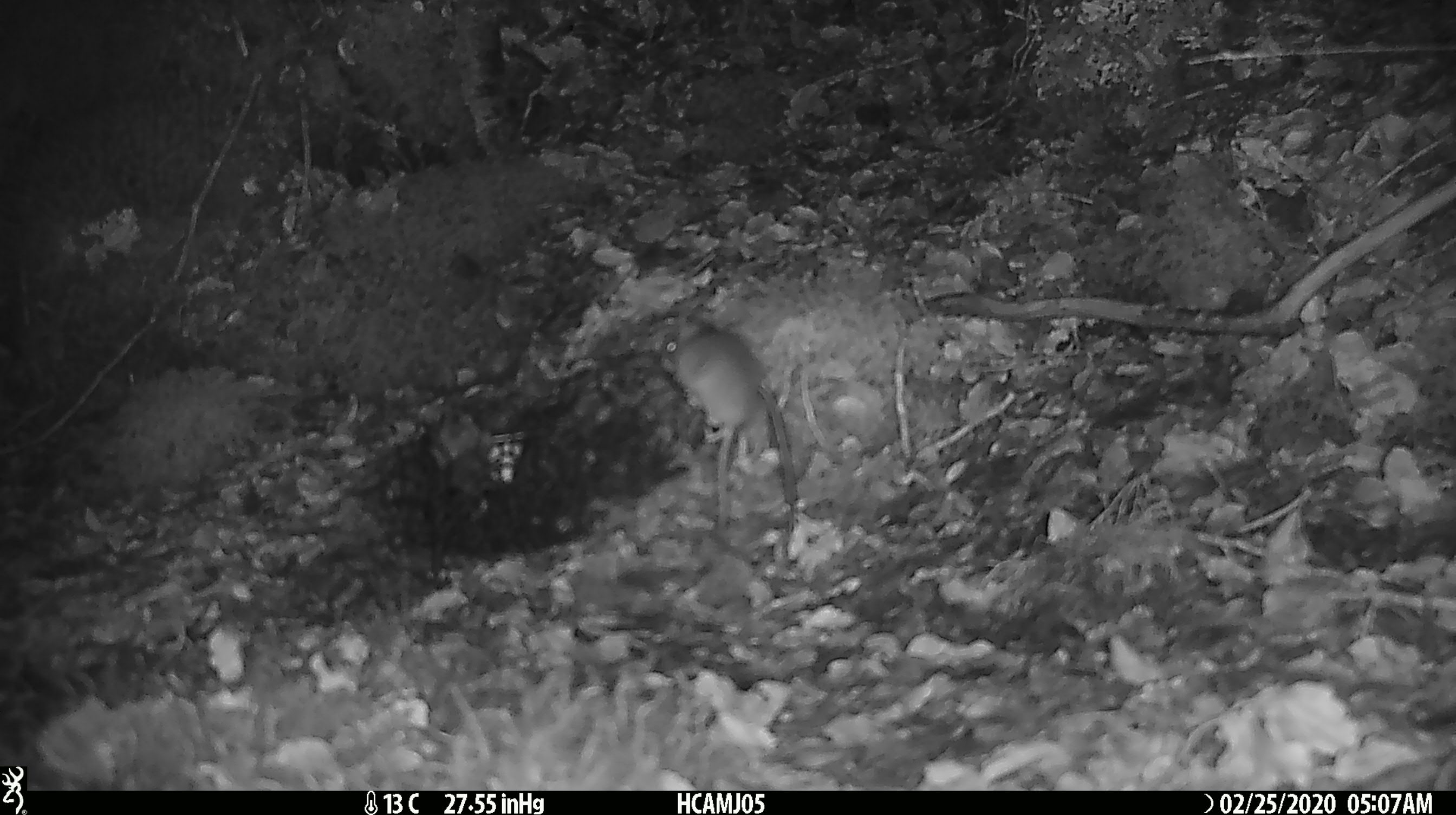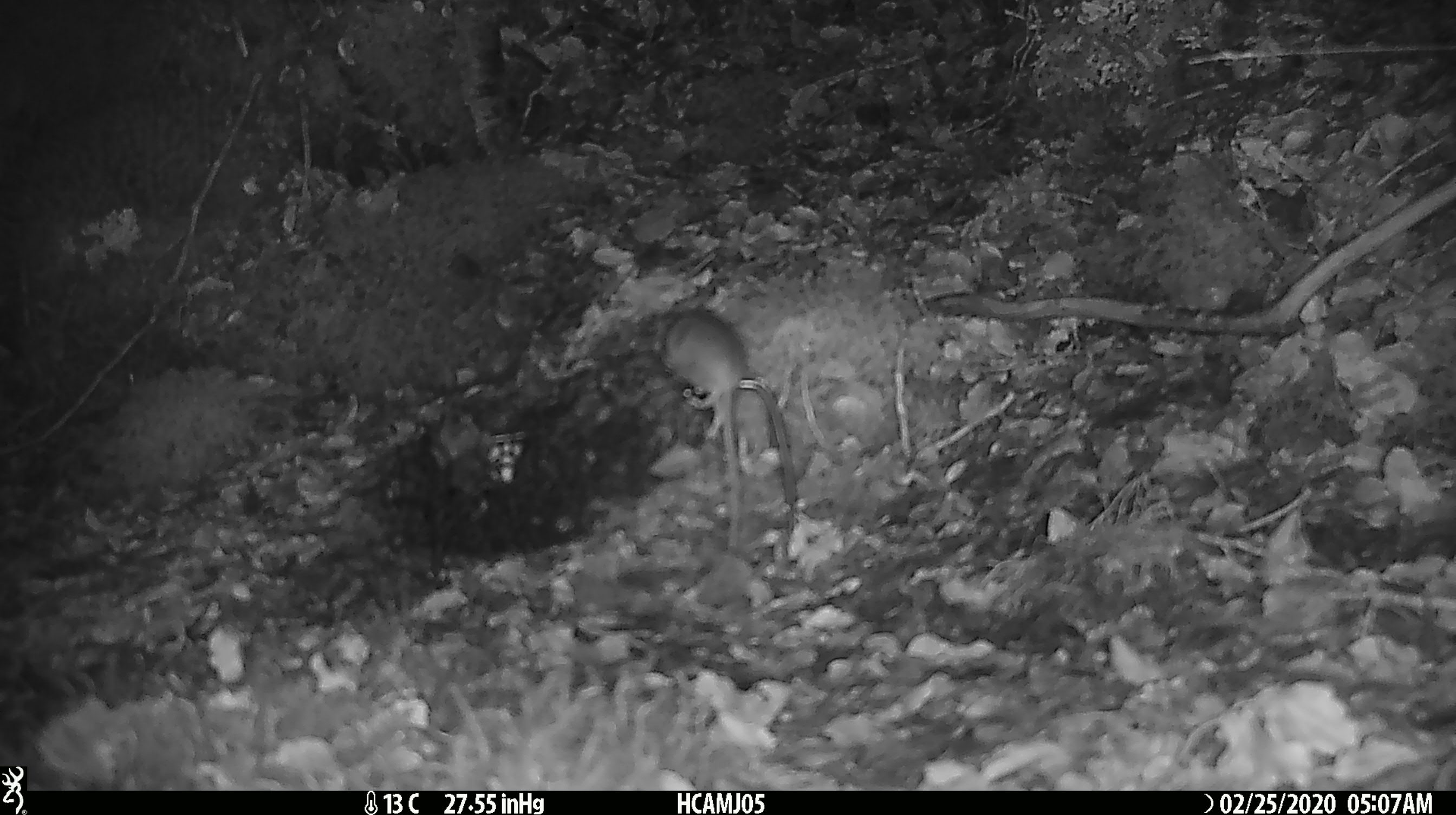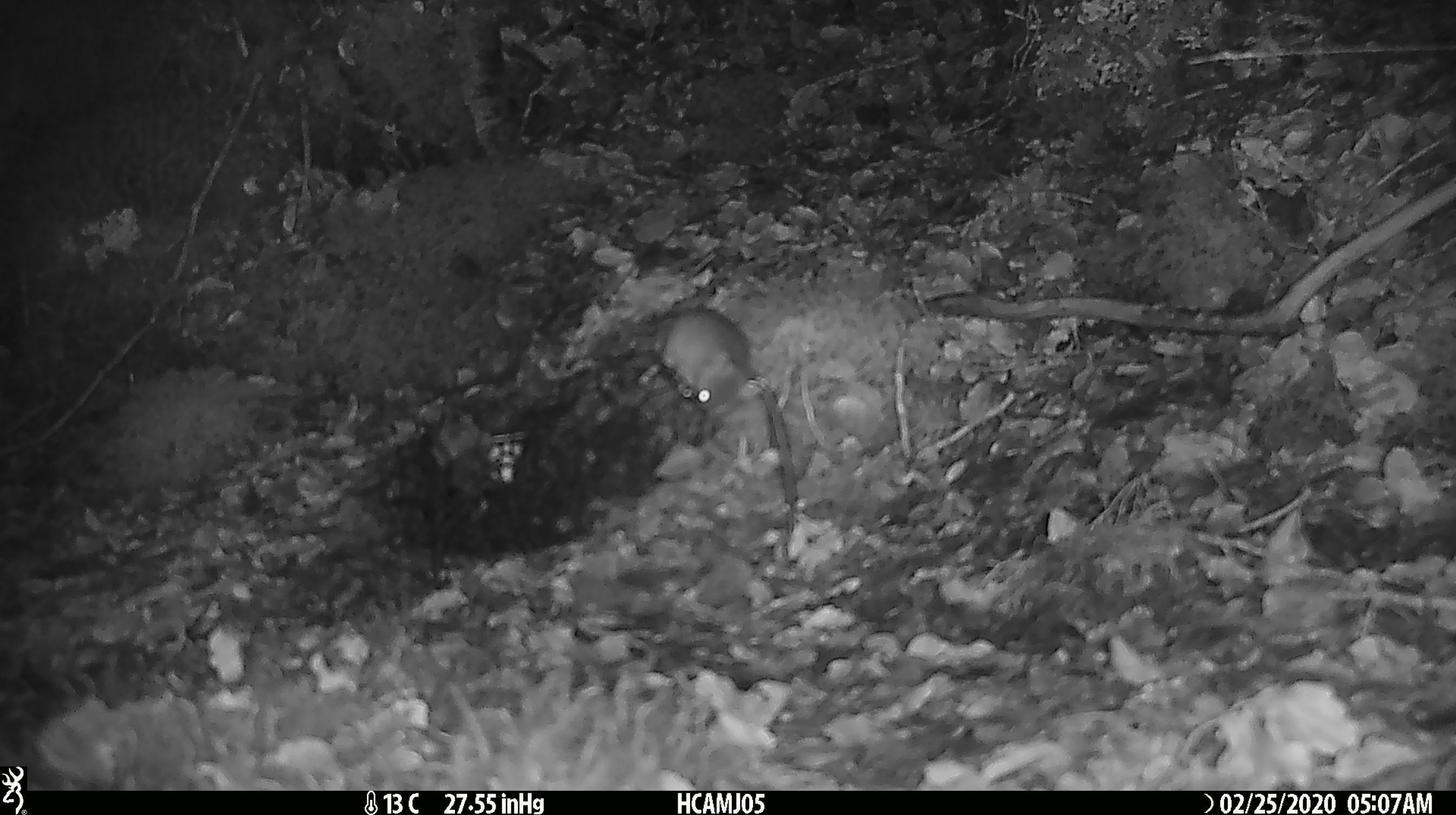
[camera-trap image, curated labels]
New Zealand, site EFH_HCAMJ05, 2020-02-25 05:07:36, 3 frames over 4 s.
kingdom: Animalia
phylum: Chordata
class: Mammalia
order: Rodentia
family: Muridae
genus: Mus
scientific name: Mus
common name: mouse